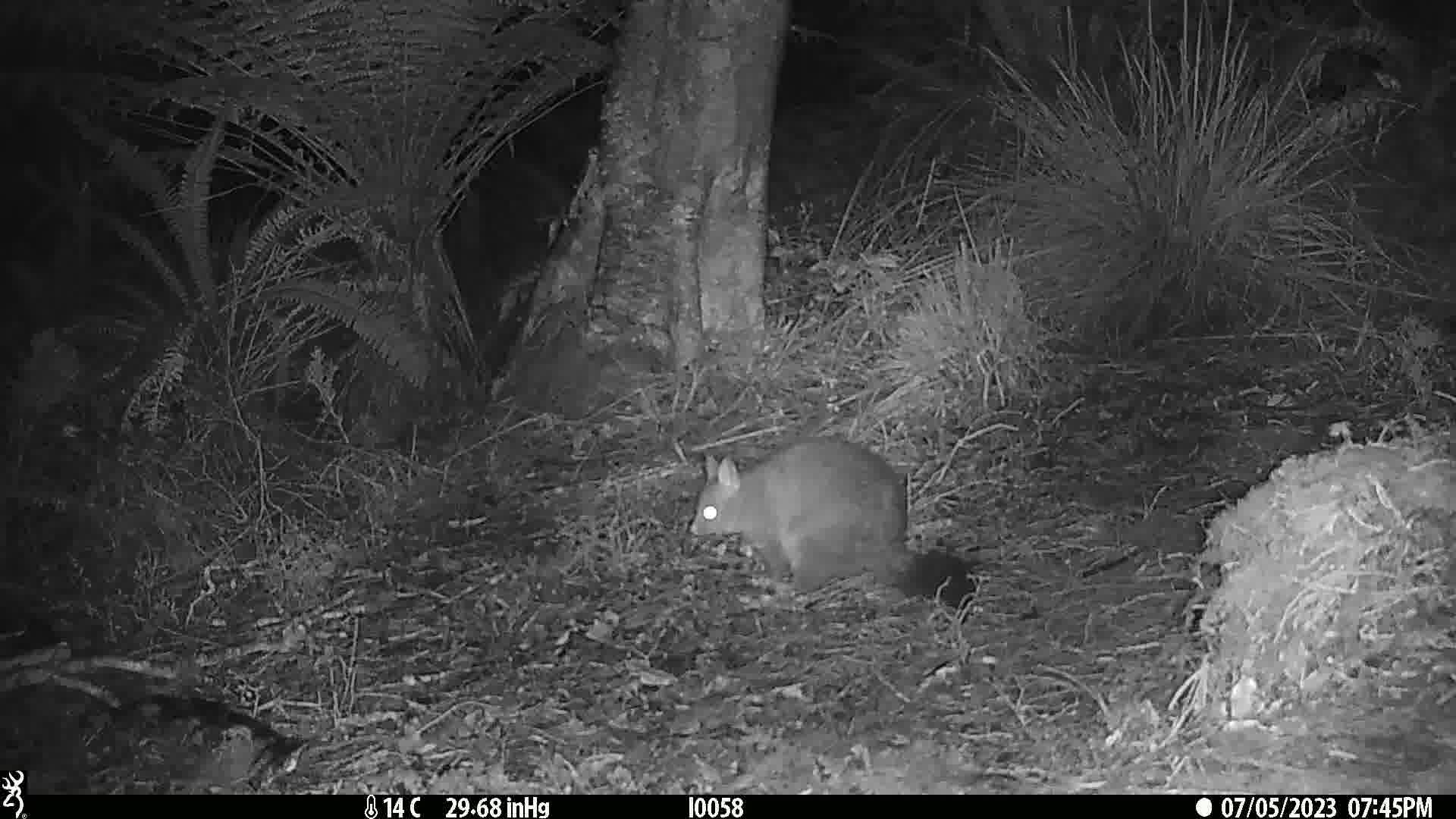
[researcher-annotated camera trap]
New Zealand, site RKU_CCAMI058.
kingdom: Animalia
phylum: Chordata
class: Mammalia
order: Diprotodontia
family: Phalangeridae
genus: Trichosurus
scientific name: Trichosurus vulpecula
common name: common brushtail possum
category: possum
Possum (common brushtail possum) (Trichosurus vulpecula).